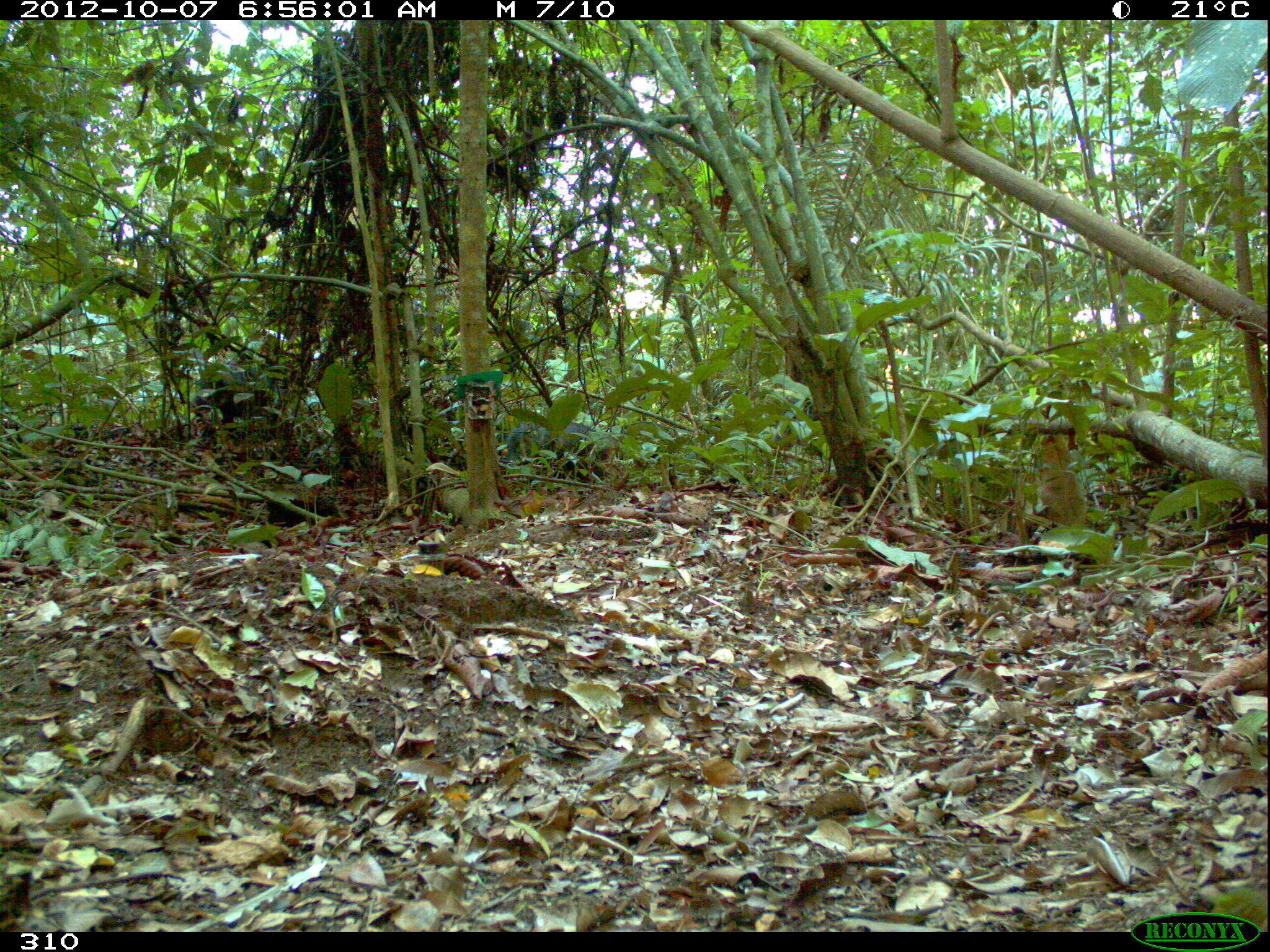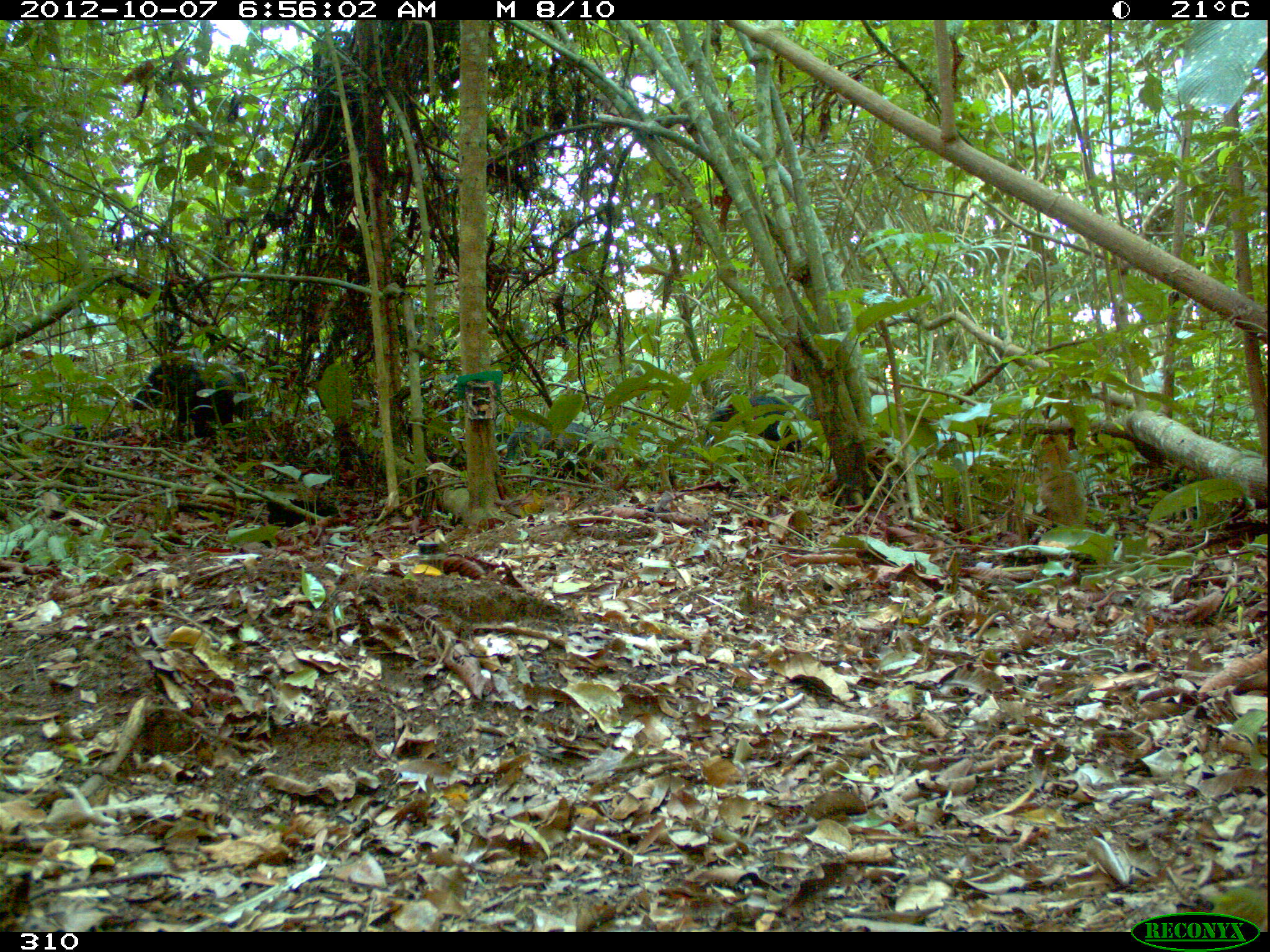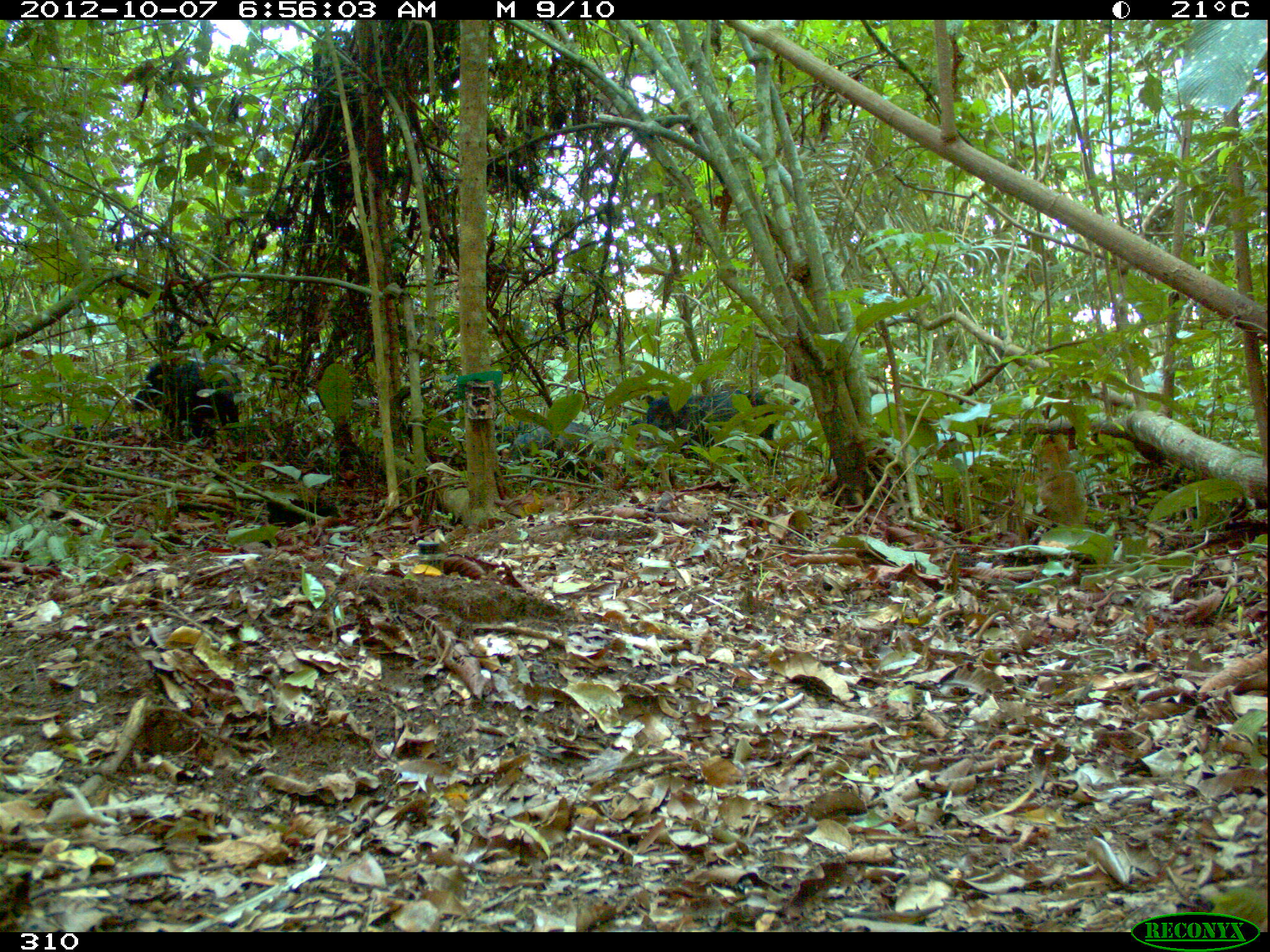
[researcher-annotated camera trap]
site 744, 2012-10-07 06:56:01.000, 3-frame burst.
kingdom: Animalia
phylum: Chordata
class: Mammalia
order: Artiodactyla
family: Tayassuidae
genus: Tayassu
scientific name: Tayassu pecari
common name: white-lipped peccary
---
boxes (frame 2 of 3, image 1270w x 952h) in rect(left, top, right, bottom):
tayassu pecari: rect(124, 357, 253, 443); rect(703, 392, 823, 458); rect(504, 421, 607, 485)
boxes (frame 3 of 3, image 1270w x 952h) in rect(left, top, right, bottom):
tayassu pecari: rect(633, 391, 782, 476); rect(128, 357, 243, 445); rect(511, 419, 607, 485); rect(455, 417, 531, 456)